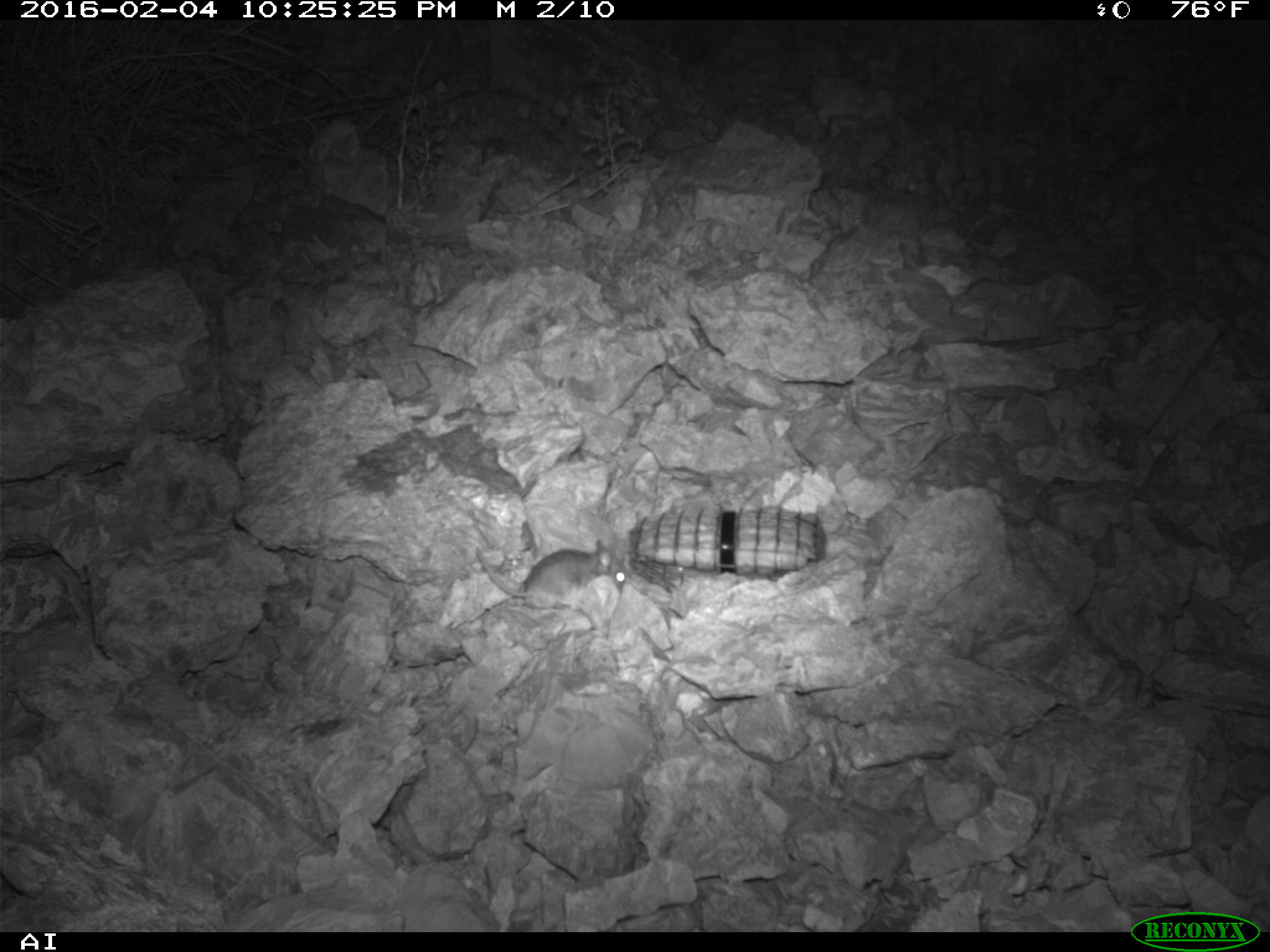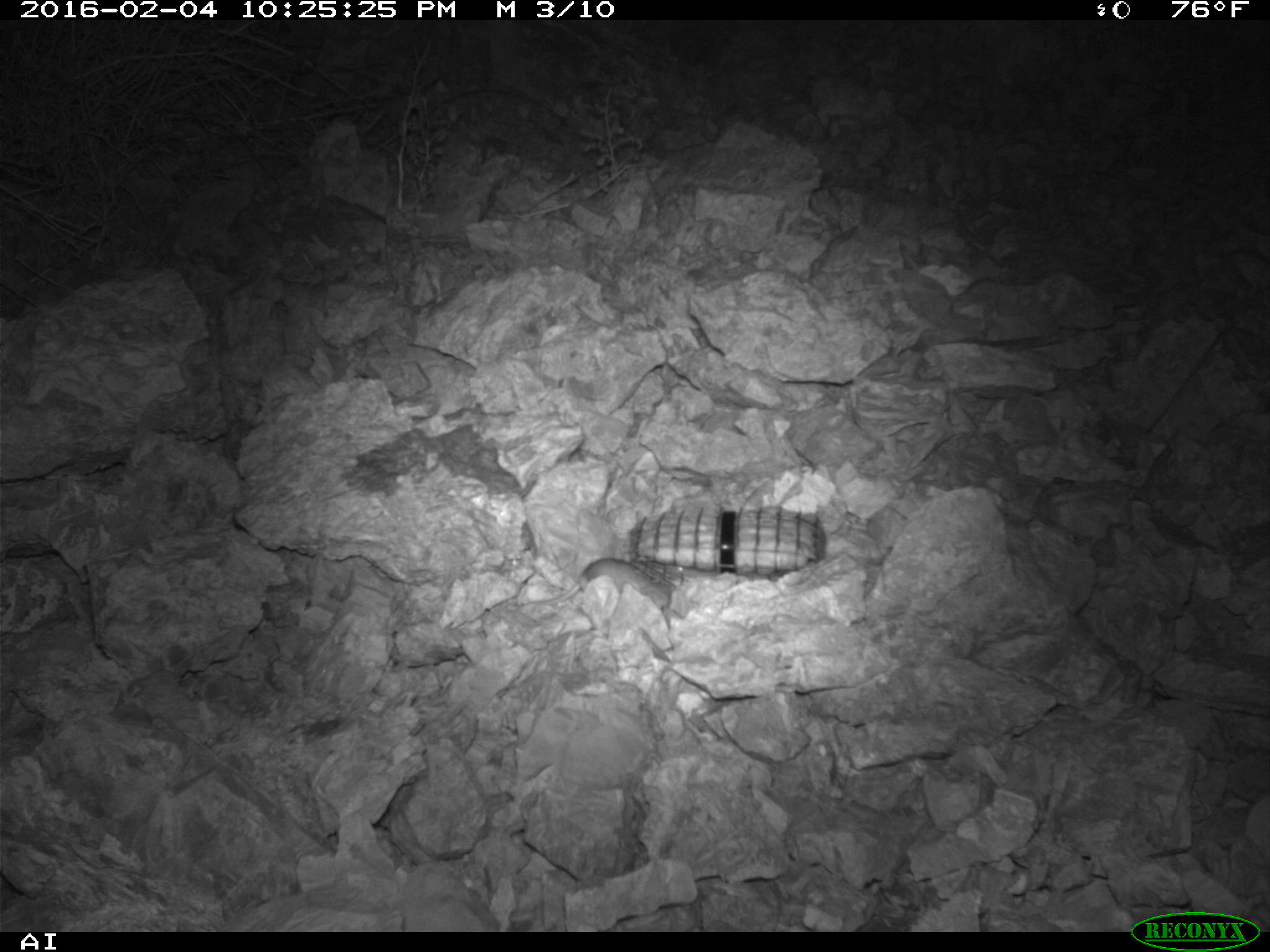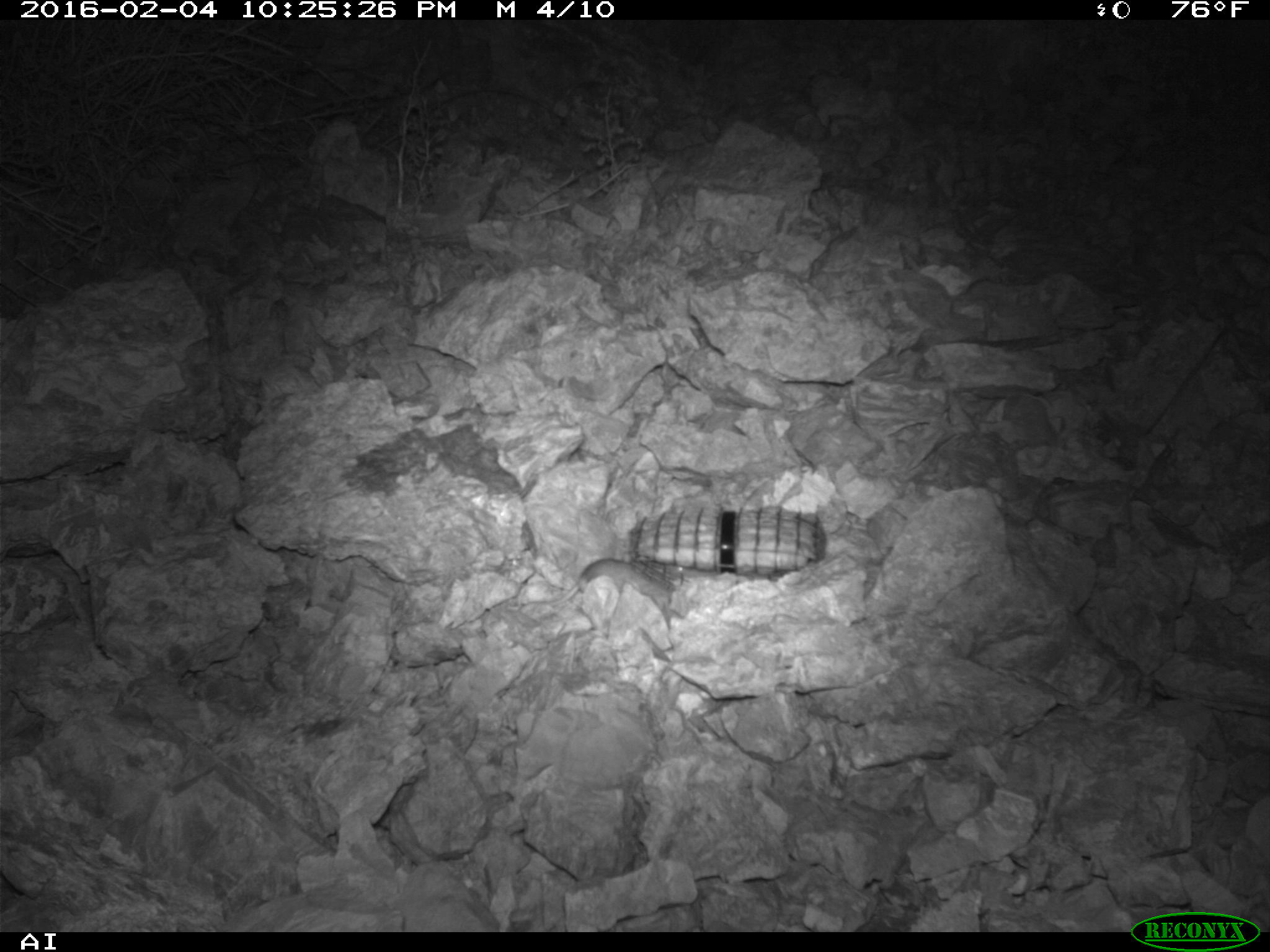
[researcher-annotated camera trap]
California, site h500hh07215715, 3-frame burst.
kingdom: Animalia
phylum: Chordata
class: Mammalia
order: Rodentia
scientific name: Rodentia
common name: rodent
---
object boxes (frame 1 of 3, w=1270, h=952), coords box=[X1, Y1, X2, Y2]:
rodent: box=[476, 537, 632, 609]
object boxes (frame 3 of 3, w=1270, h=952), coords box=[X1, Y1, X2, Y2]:
rodent: box=[544, 558, 678, 616]